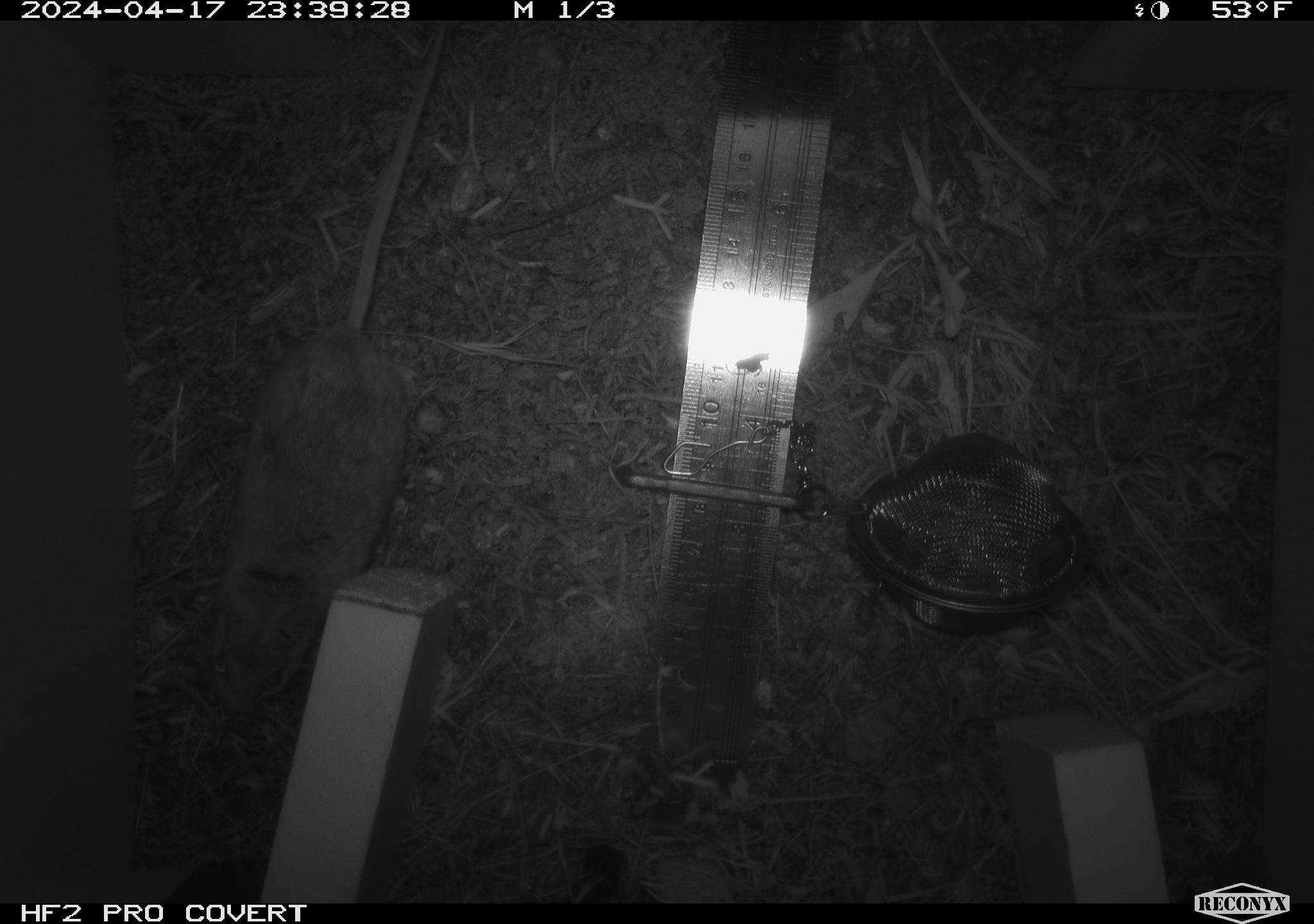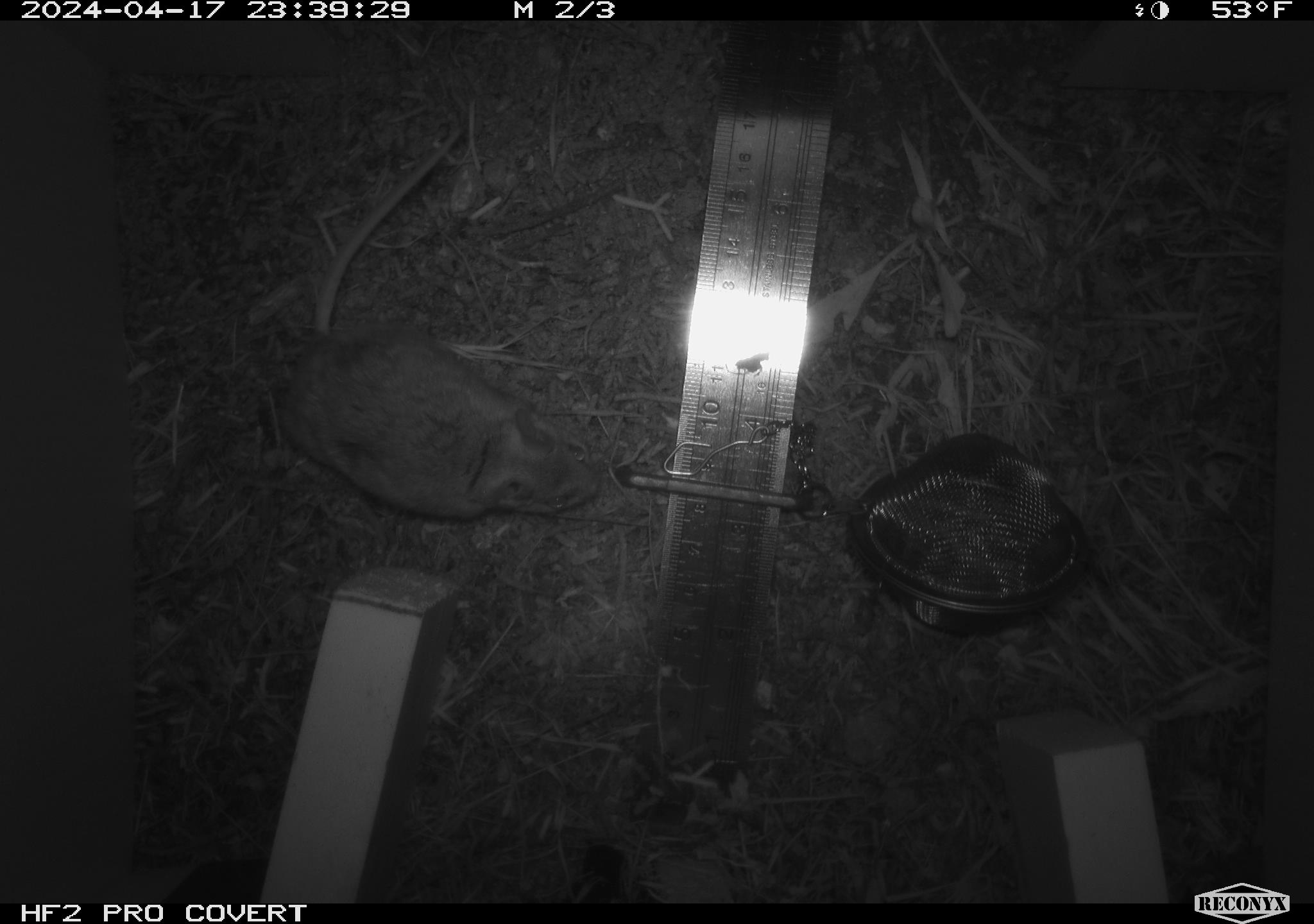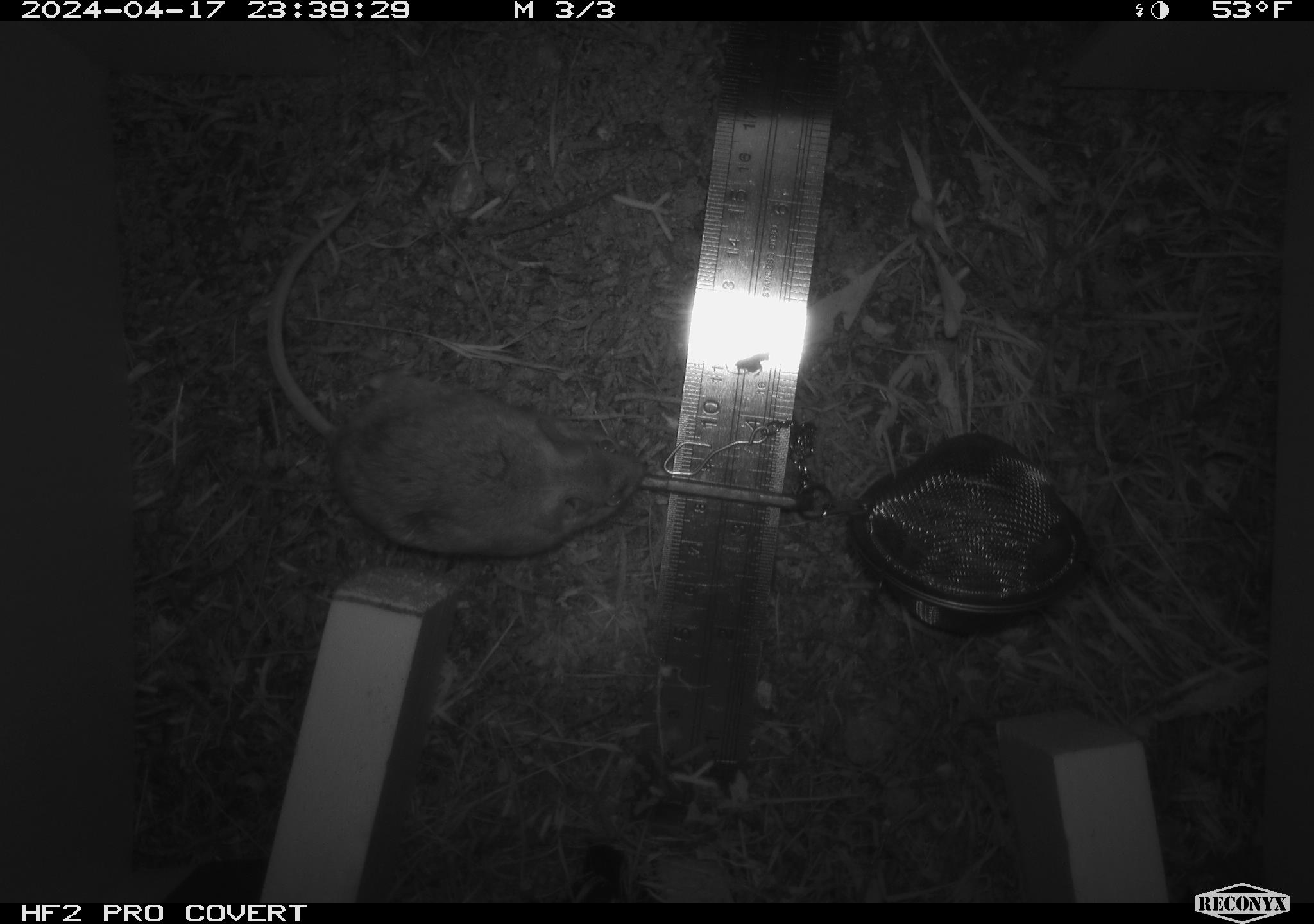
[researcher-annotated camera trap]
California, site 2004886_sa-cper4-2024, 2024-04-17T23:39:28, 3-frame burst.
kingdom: Animalia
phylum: Chordata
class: Mammalia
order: Rodentia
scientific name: Rodentia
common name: rodent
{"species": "rodent (Rodentia)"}